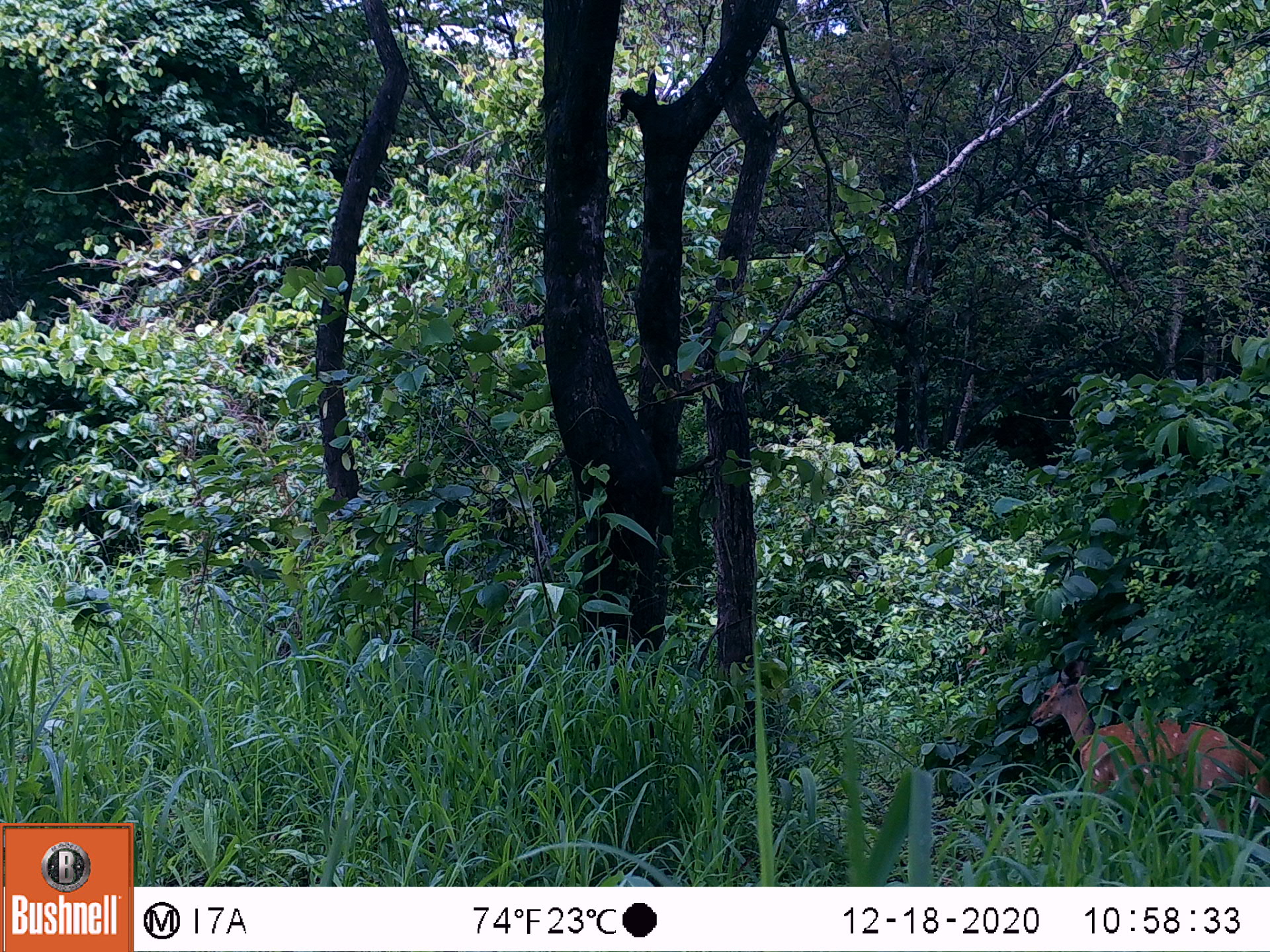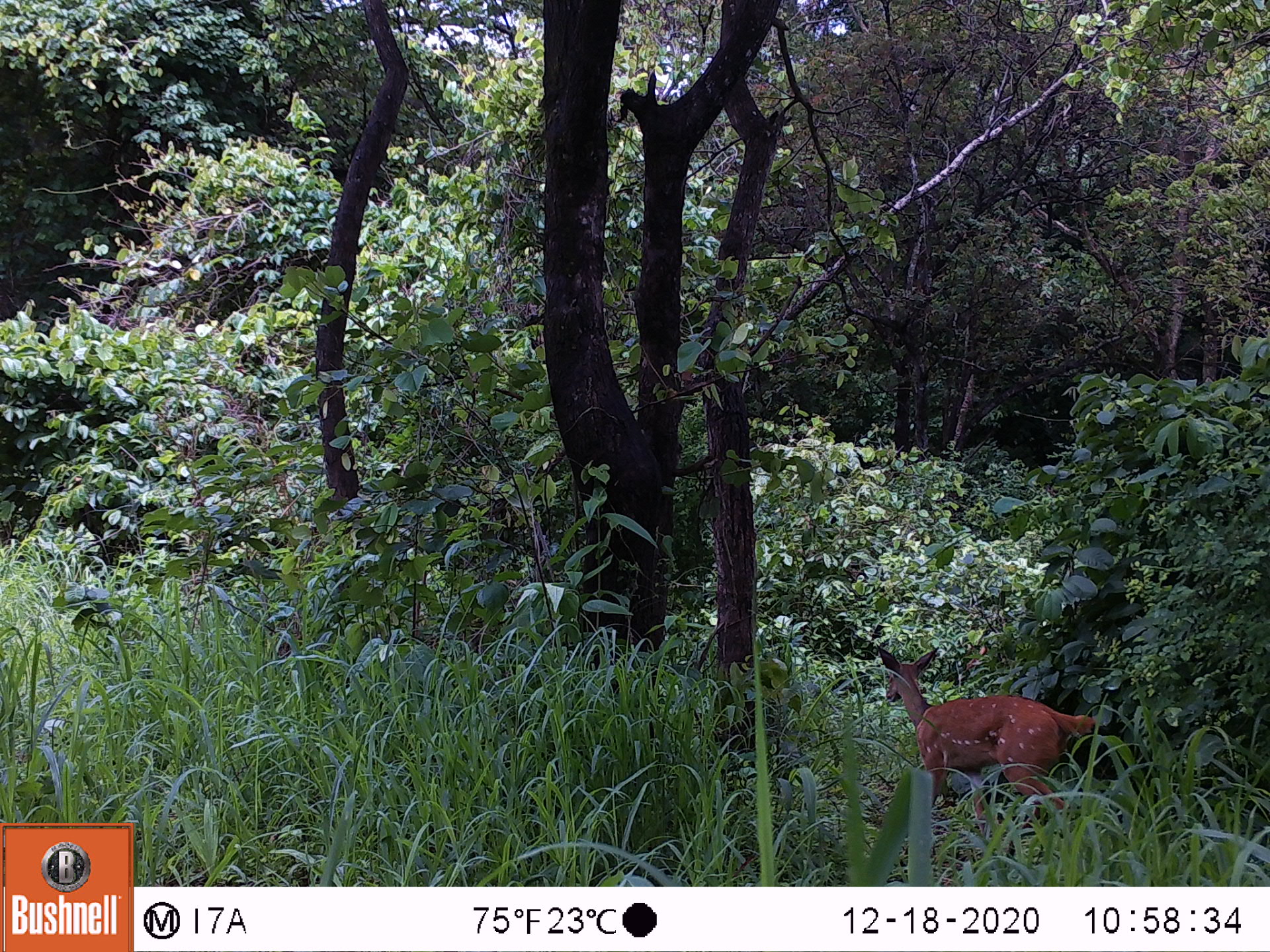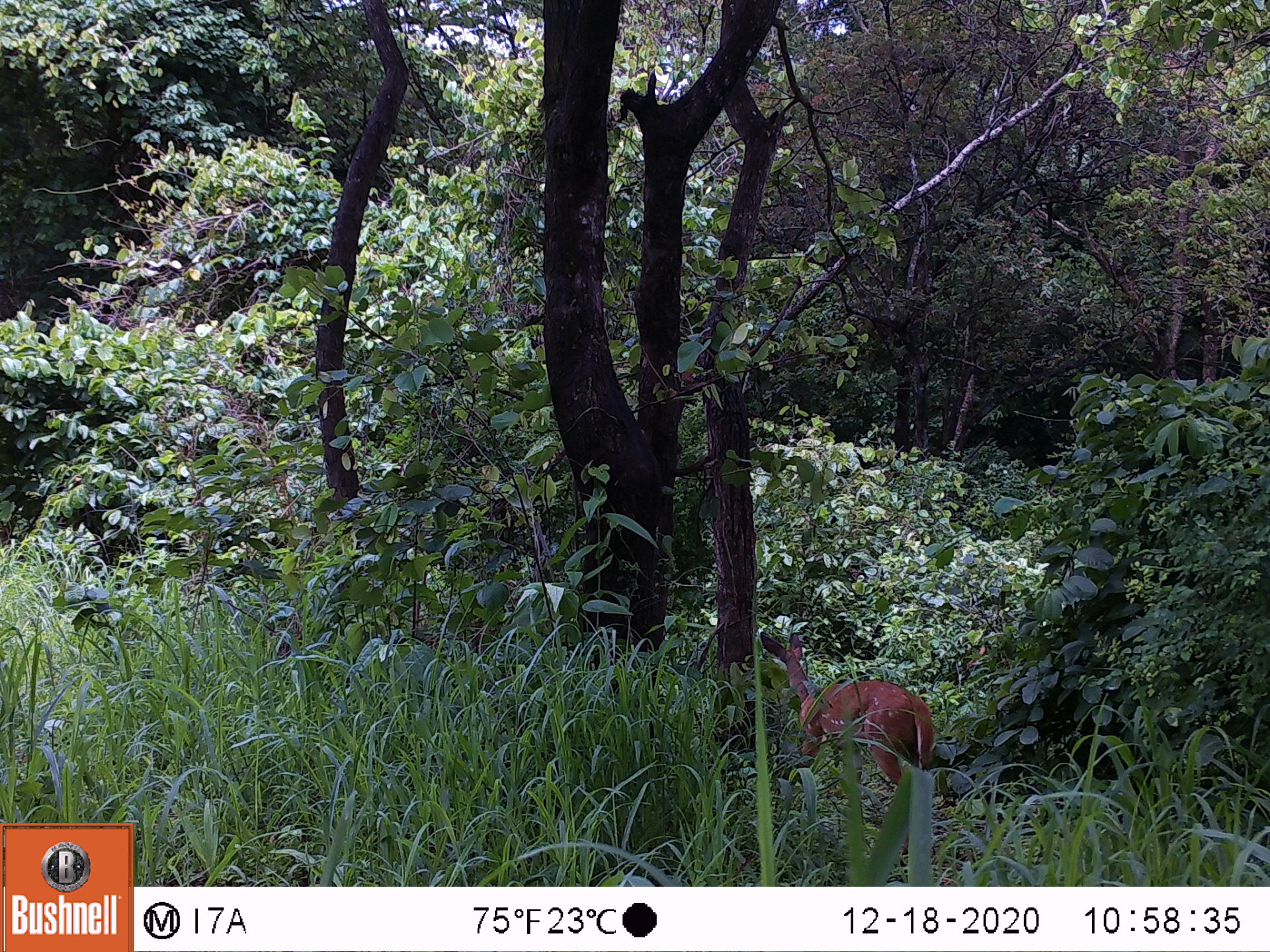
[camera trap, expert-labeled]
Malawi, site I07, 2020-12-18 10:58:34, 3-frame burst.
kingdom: Animalia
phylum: Chordata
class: Mammalia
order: Artiodactyla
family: Bovidae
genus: Tragelaphus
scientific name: Tragelaphus sylvaticus sylvaticus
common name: cape bushbuck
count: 1